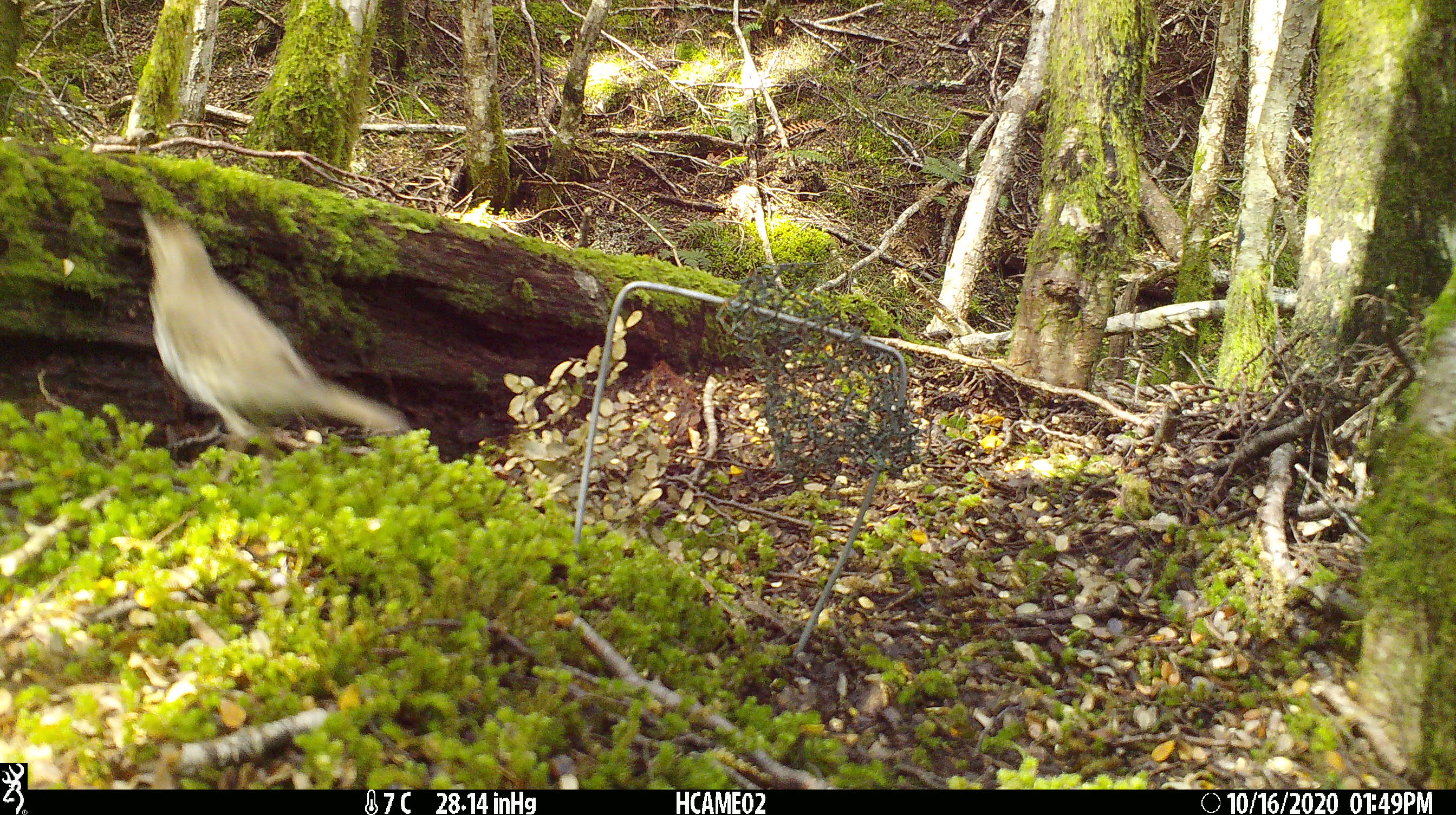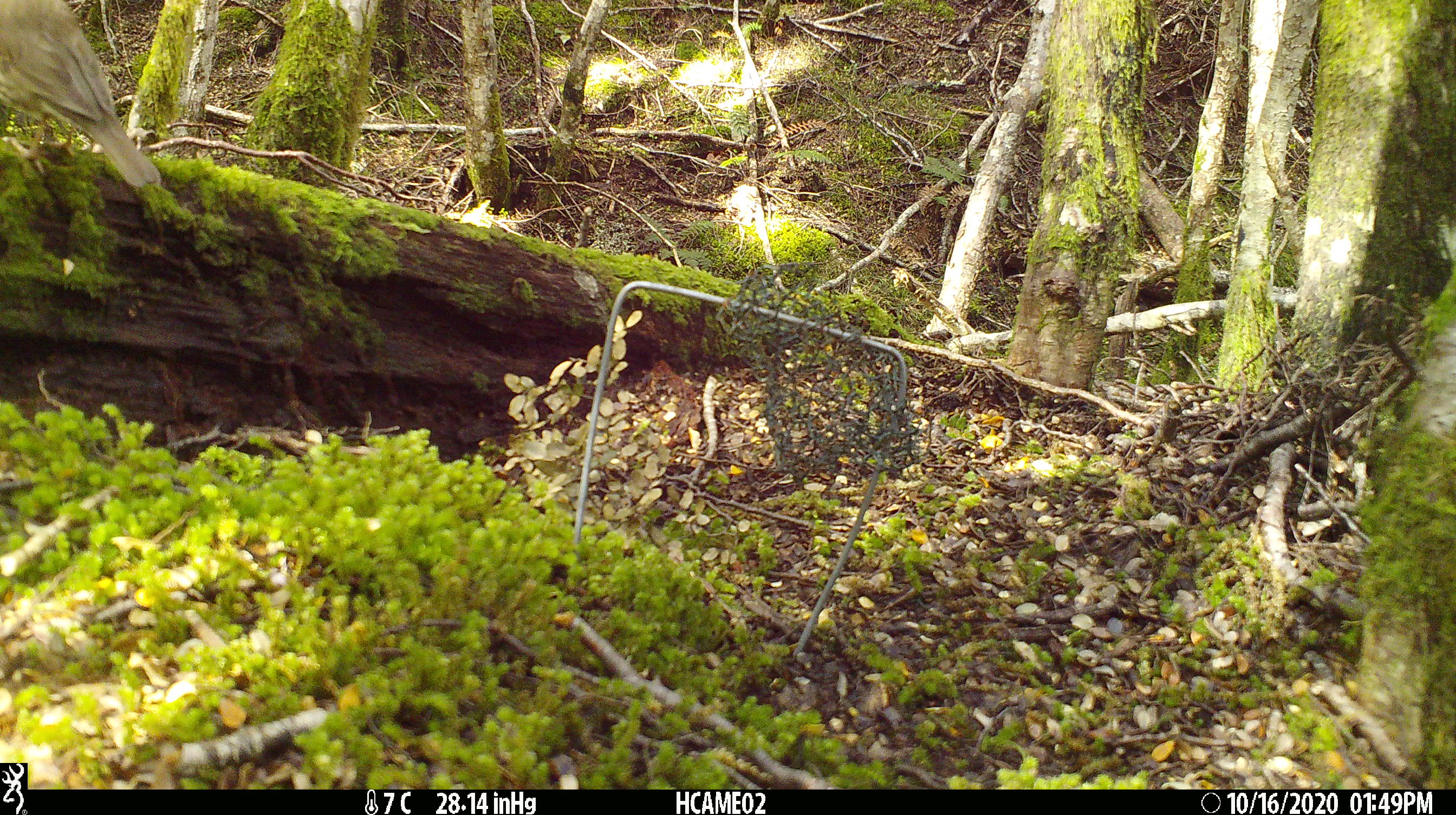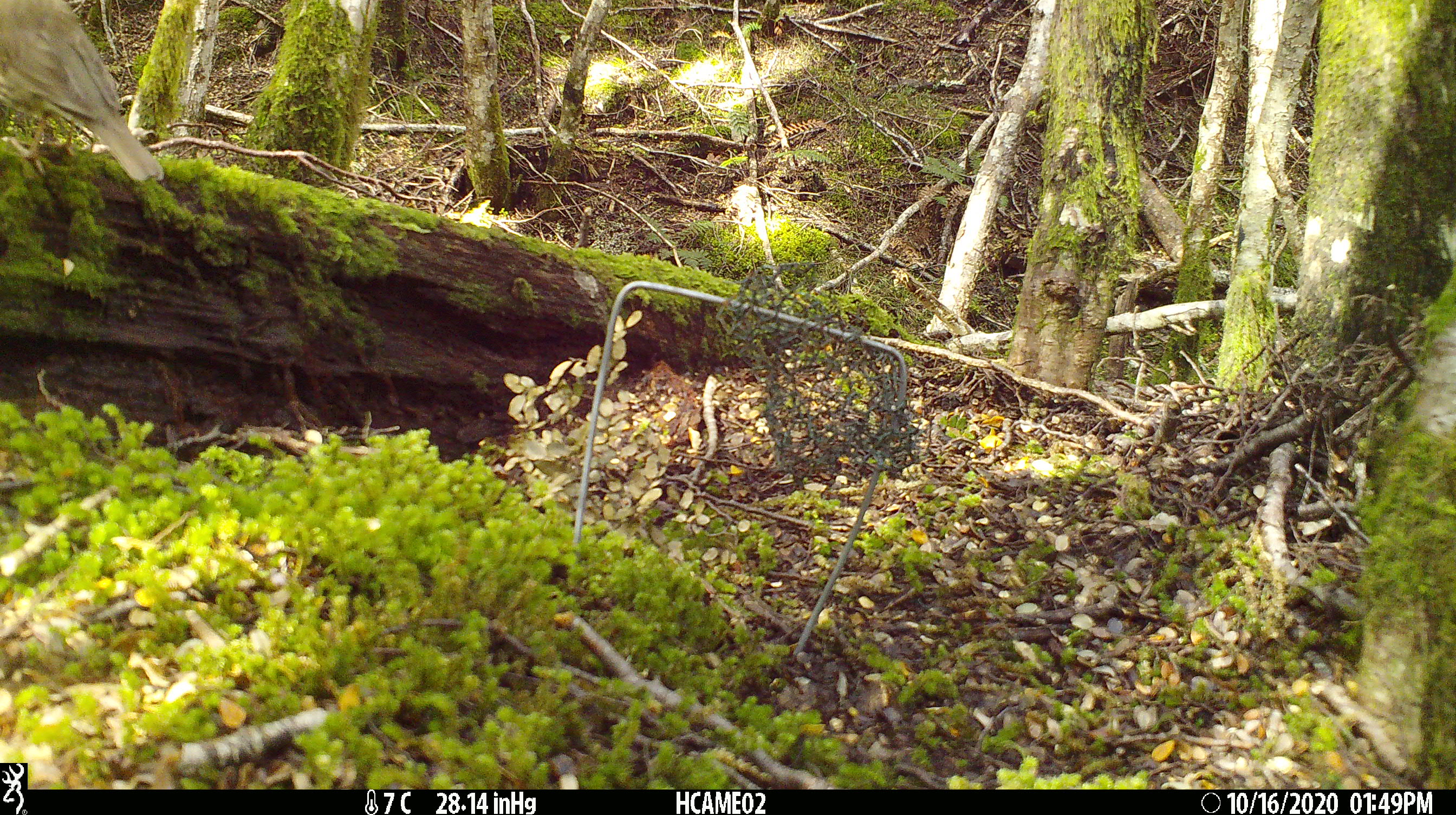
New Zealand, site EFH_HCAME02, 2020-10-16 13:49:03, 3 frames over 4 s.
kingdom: Animalia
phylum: Chordata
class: Aves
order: Passeriformes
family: Turdidae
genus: Turdus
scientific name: Turdus philomelos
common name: song thrush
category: thrush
Thrush (song thrush) (Turdus philomelos).